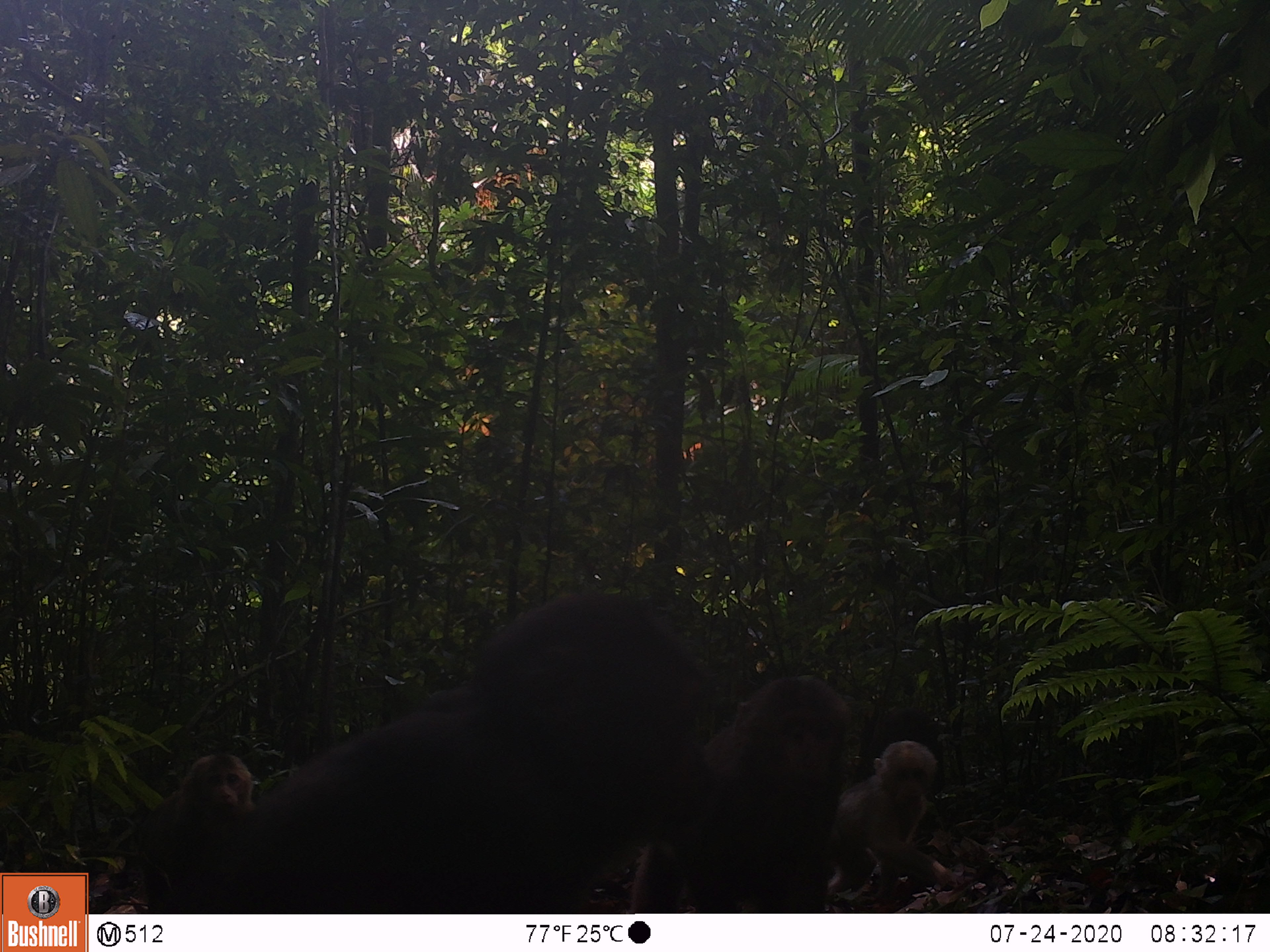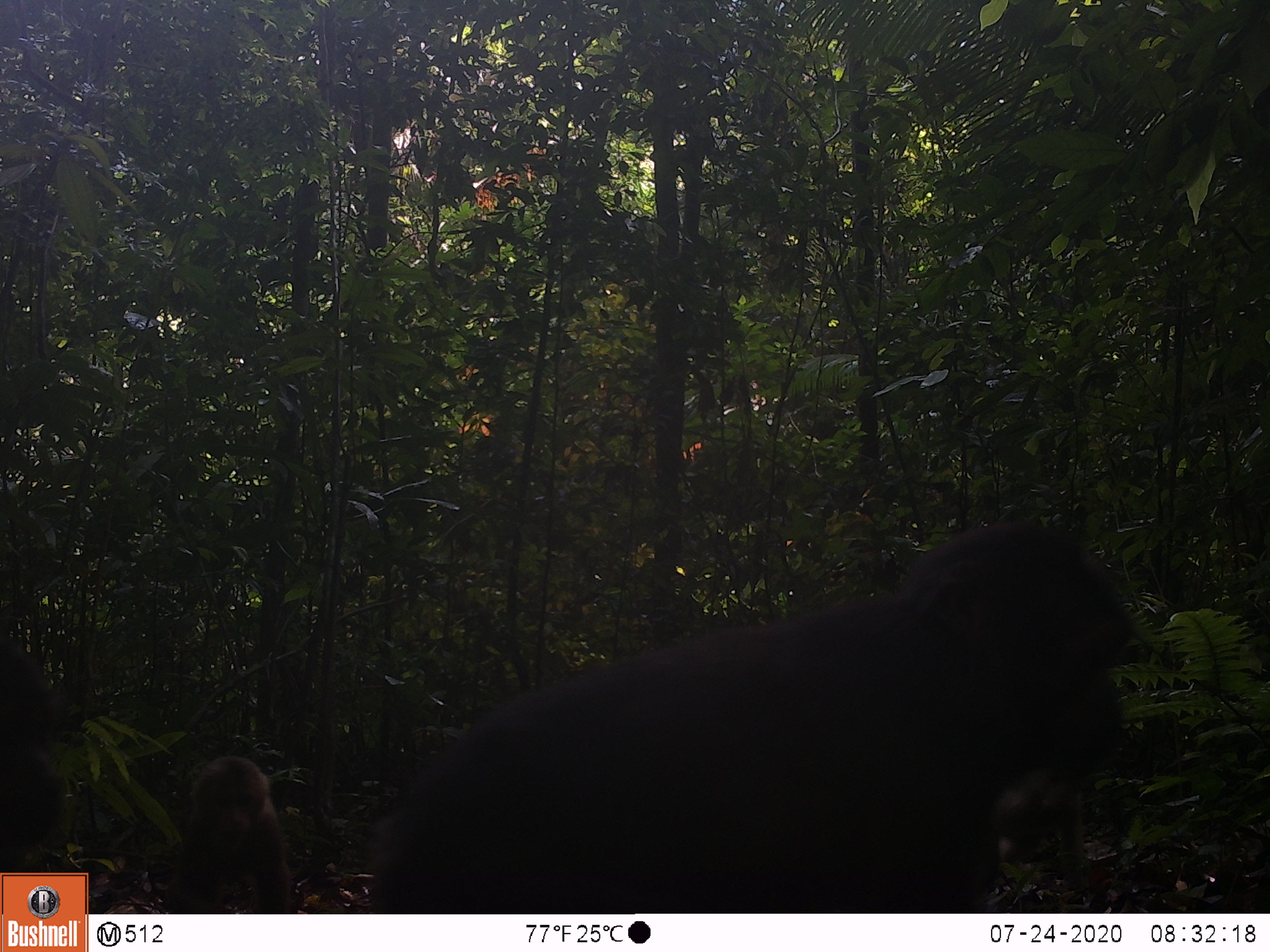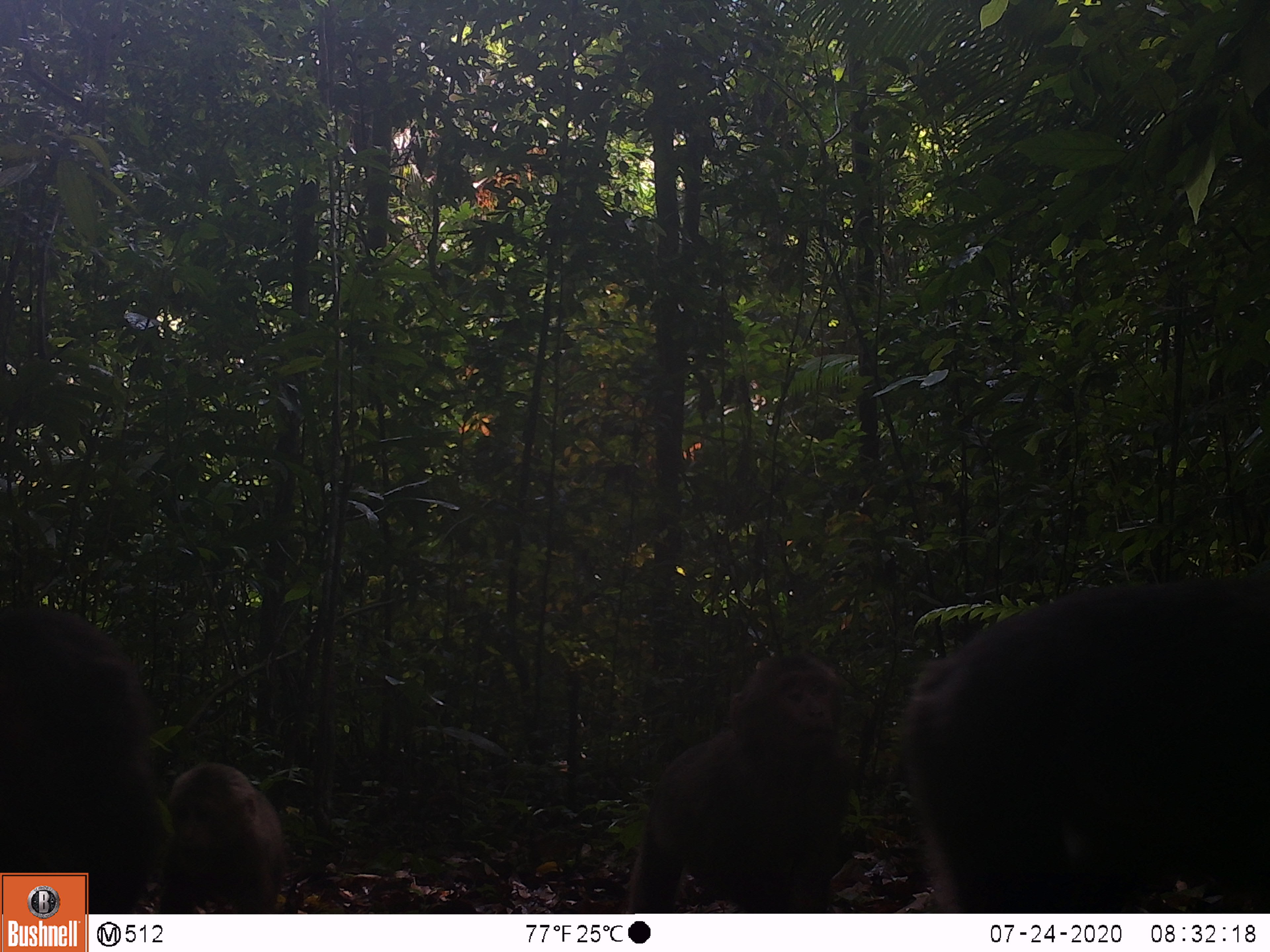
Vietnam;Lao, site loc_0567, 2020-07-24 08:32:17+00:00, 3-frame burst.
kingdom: Animalia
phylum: Chordata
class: Mammalia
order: Primates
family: Cercopithecidae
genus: Macaca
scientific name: Macaca arctoides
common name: stump-tailed macaque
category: stump tailed macaque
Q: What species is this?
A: Stump tailed macaque (stump-tailed macaque) (Macaca arctoides).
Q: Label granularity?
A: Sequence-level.